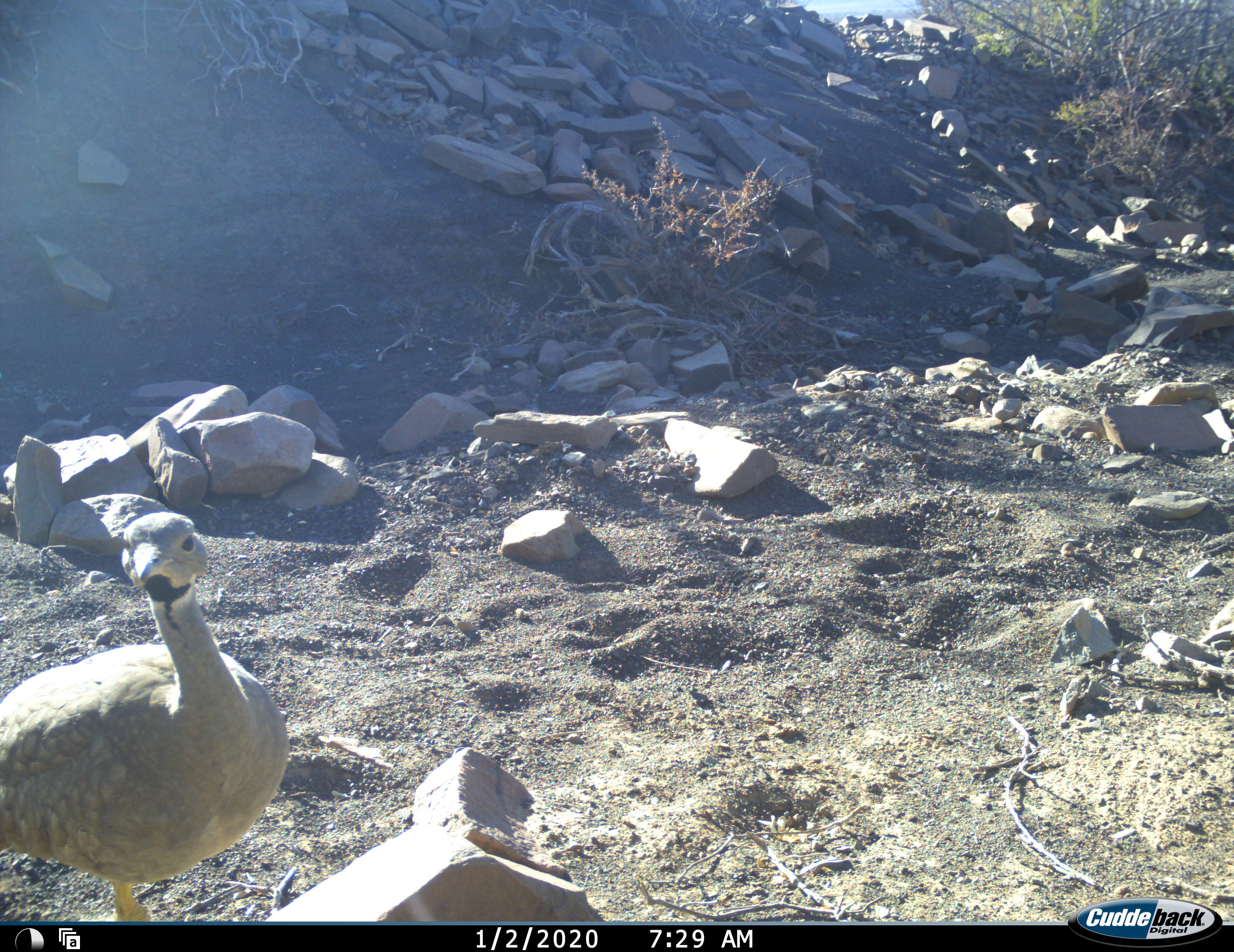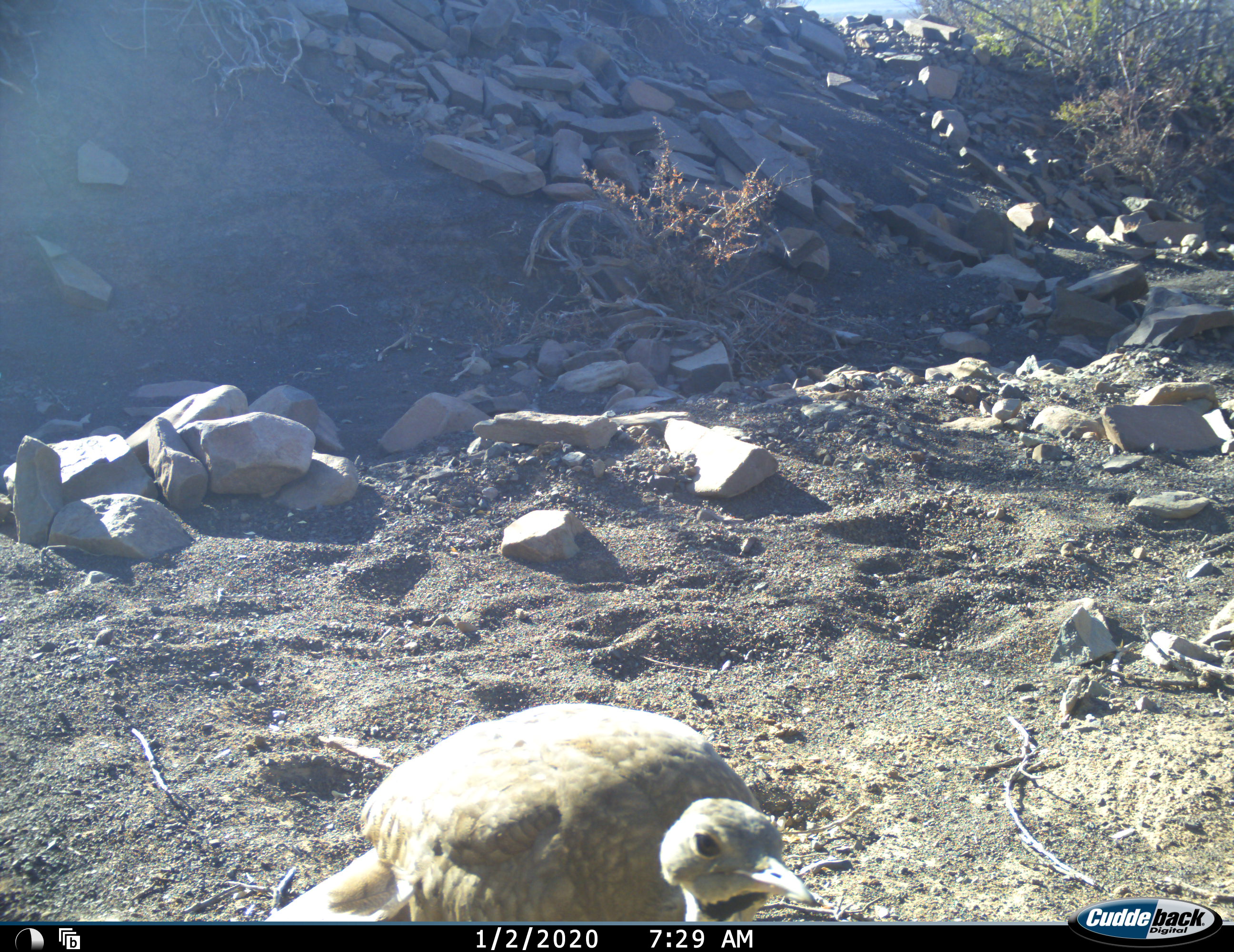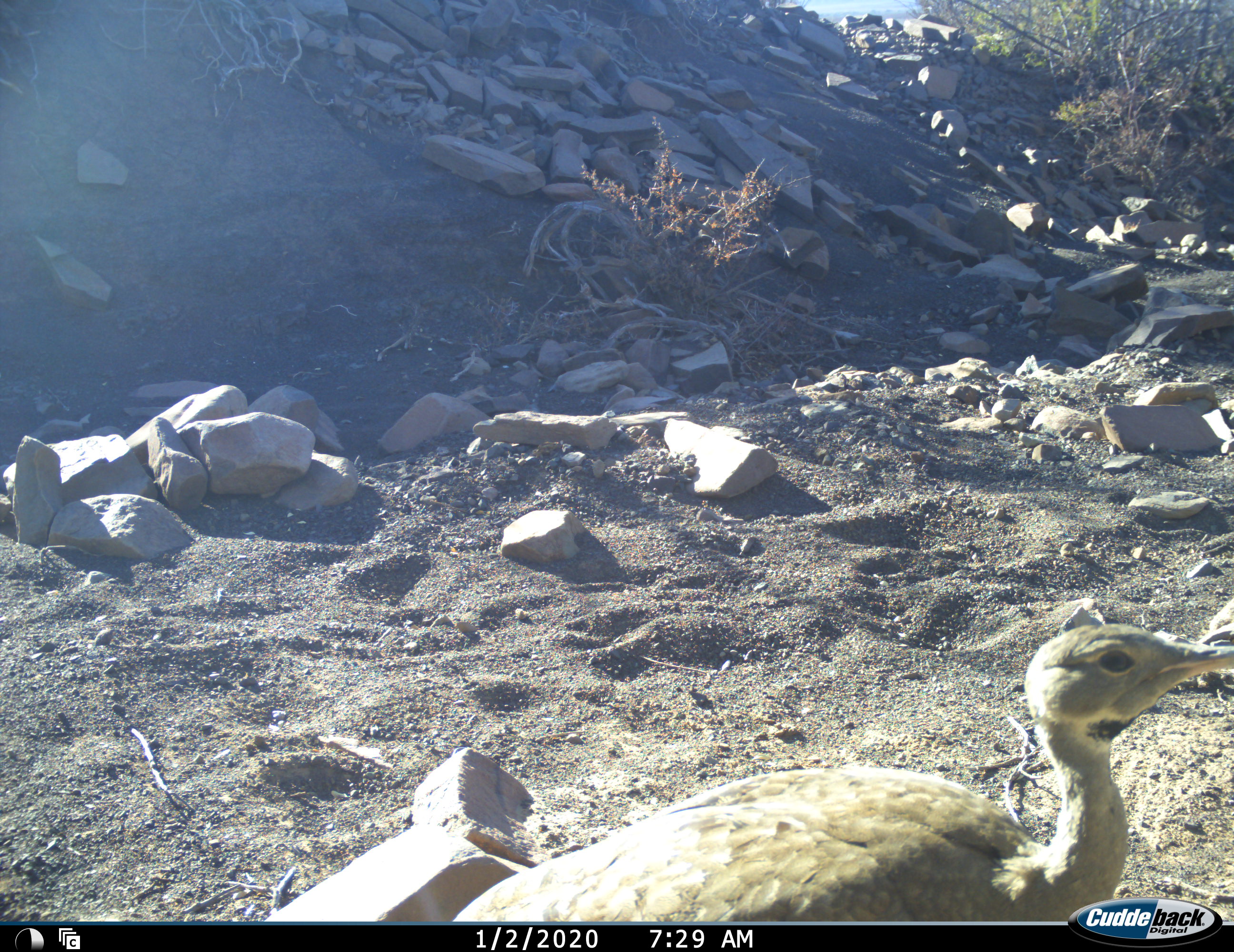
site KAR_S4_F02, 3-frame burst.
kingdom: Animalia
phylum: Chordata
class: Aves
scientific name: Aves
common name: bird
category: birdother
Birdother (bird) (Aves), count 1. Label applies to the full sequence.